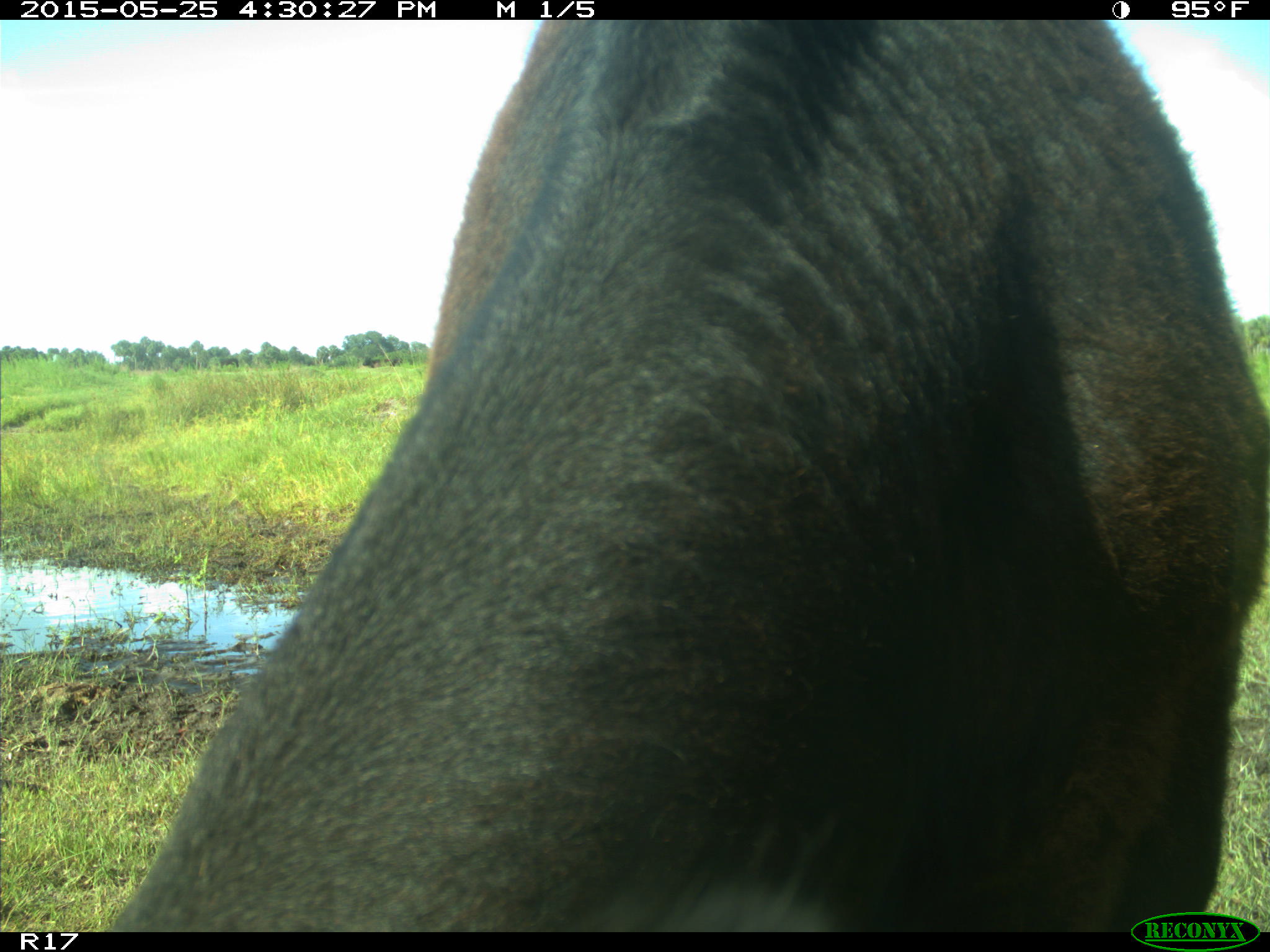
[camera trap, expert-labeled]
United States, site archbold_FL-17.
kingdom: Animalia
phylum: Chordata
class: Mammalia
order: Artiodactyla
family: Bovidae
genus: Bos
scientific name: Bos taurus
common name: domestic cow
Bos taurus (domestic cow).